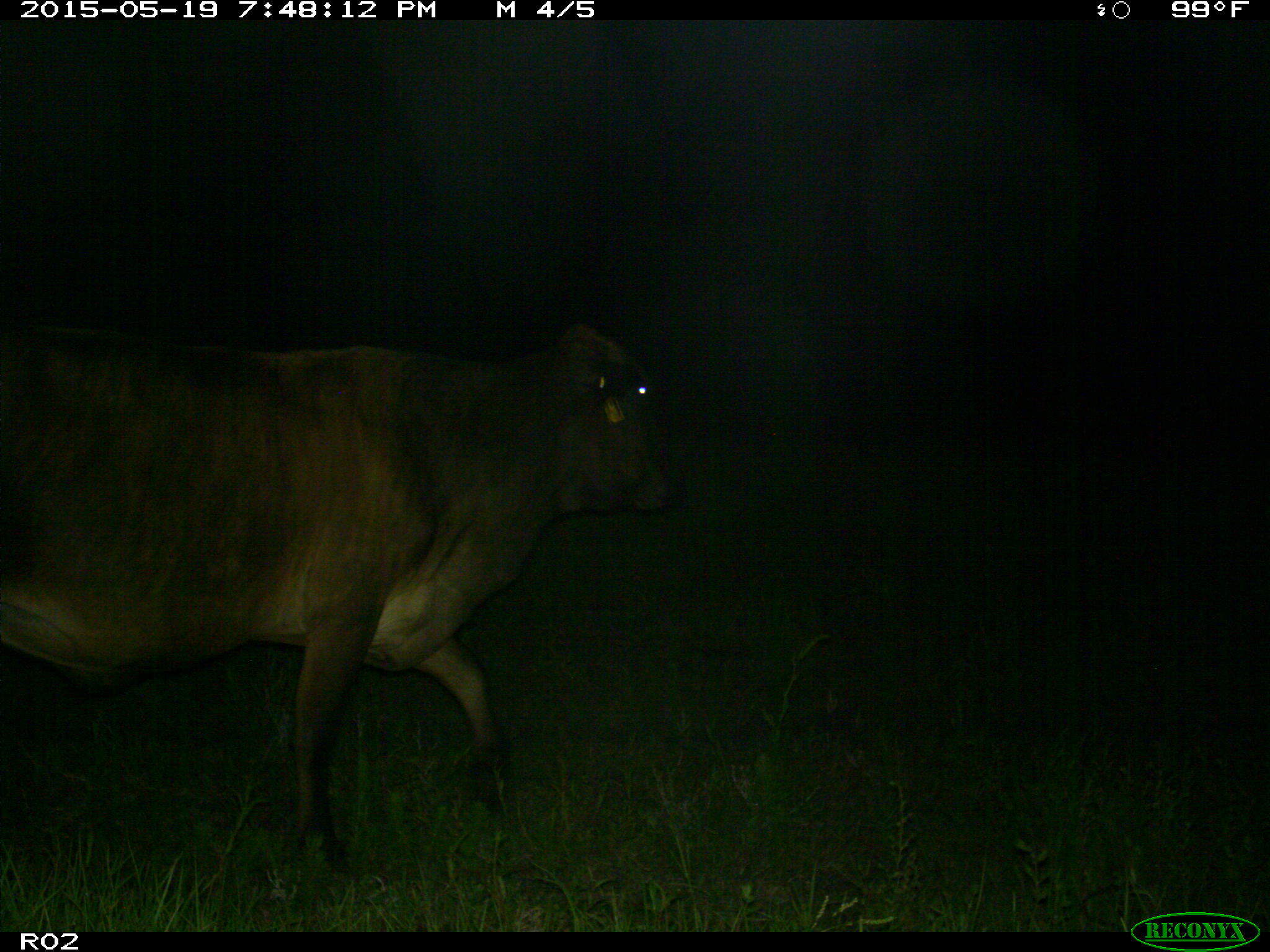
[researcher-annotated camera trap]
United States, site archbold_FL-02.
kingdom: Animalia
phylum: Chordata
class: Mammalia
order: Artiodactyla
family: Bovidae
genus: Bos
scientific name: Bos taurus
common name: domestic cow